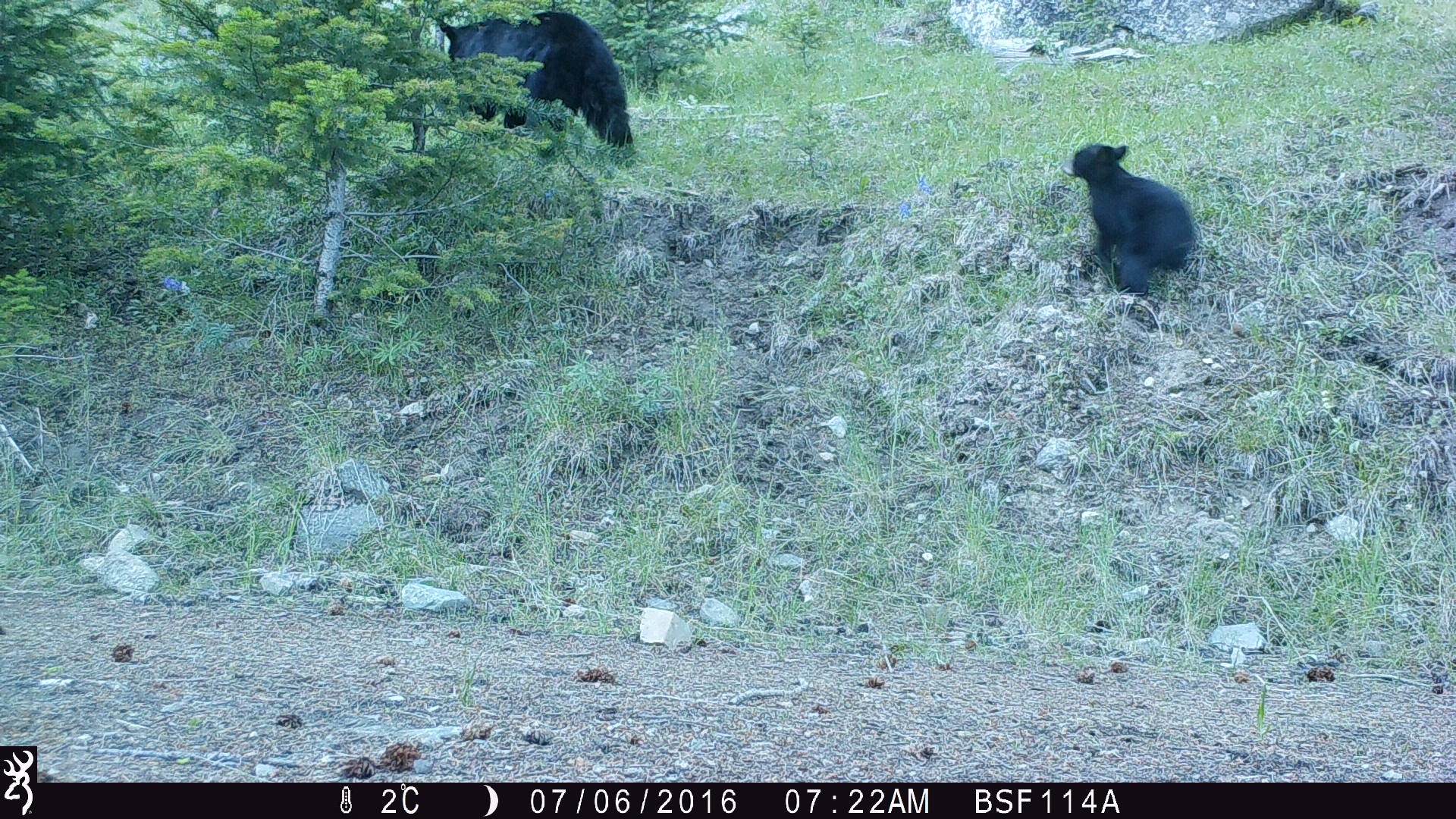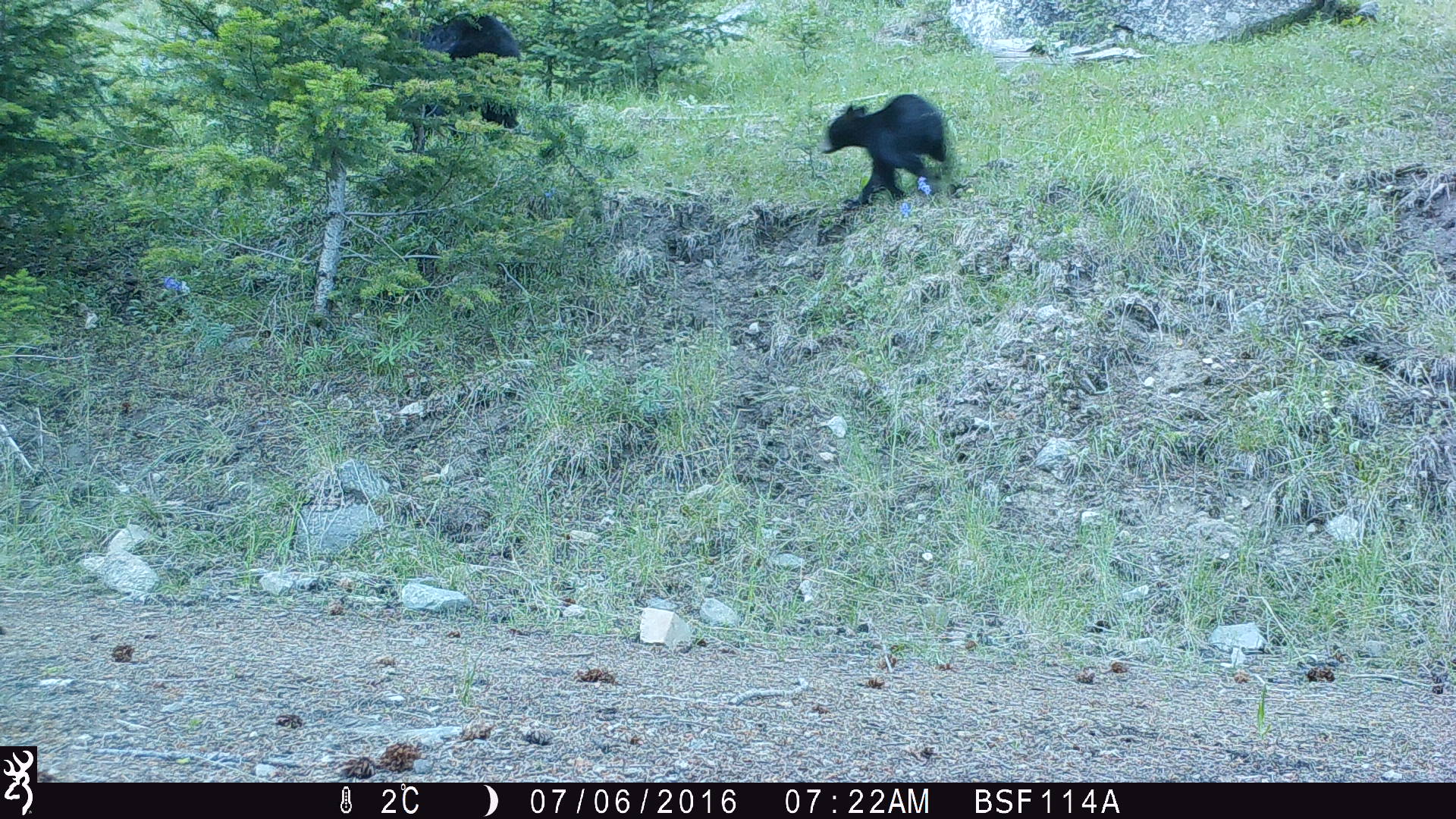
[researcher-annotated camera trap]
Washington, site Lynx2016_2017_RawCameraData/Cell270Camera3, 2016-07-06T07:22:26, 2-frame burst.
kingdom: Animalia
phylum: Chordata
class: Mammalia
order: Carnivora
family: Ursidae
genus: Ursus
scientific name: Ursus americanus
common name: american black bear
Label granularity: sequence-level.